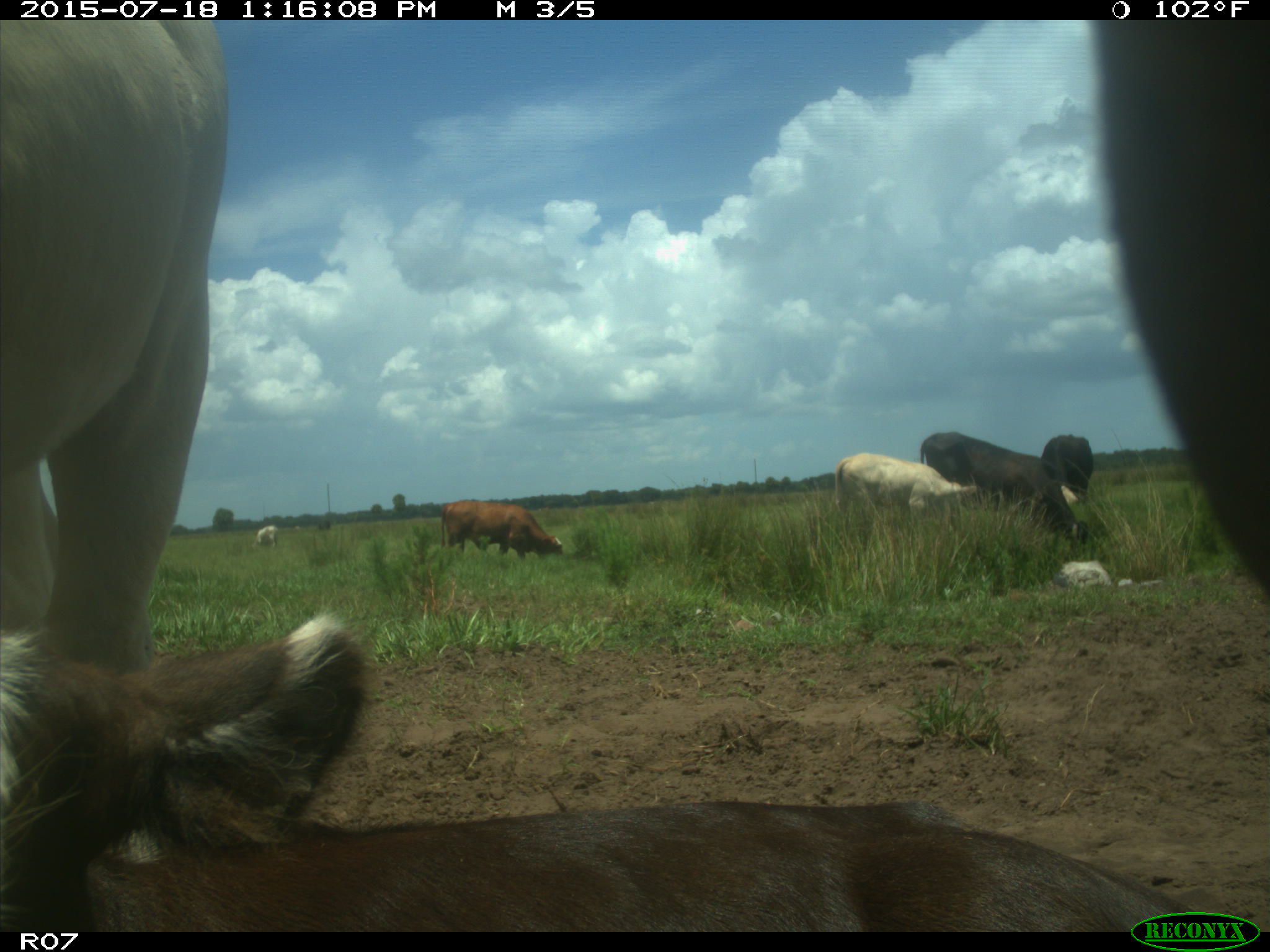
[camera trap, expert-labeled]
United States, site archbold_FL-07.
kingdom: Animalia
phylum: Chordata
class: Mammalia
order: Artiodactyla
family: Bovidae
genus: Bos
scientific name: Bos taurus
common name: domestic cow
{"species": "Bos taurus (domestic cow)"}